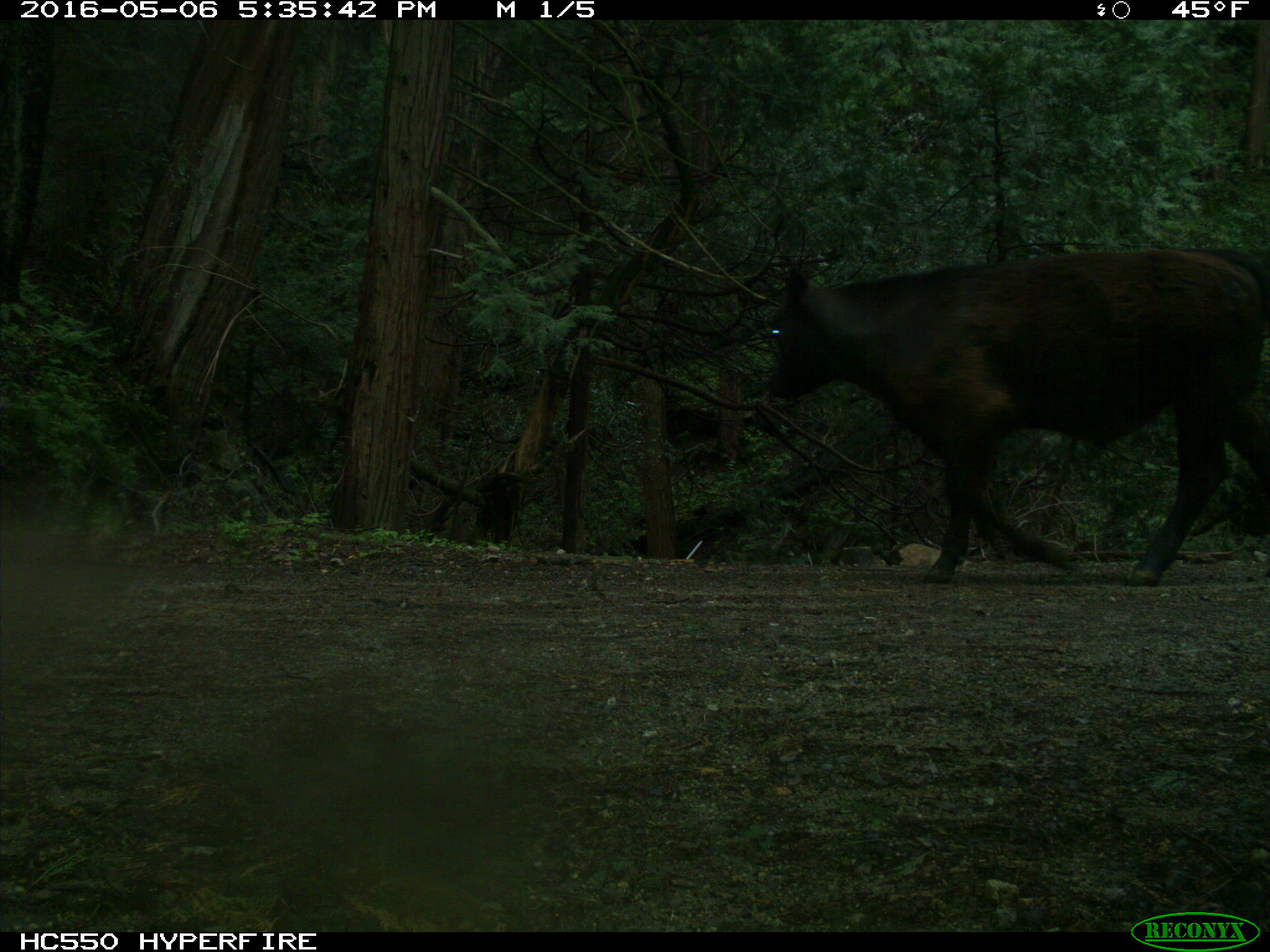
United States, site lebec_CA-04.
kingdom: Animalia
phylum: Chordata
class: Mammalia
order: Artiodactyla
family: Bovidae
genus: Bos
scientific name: Bos taurus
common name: domestic cow